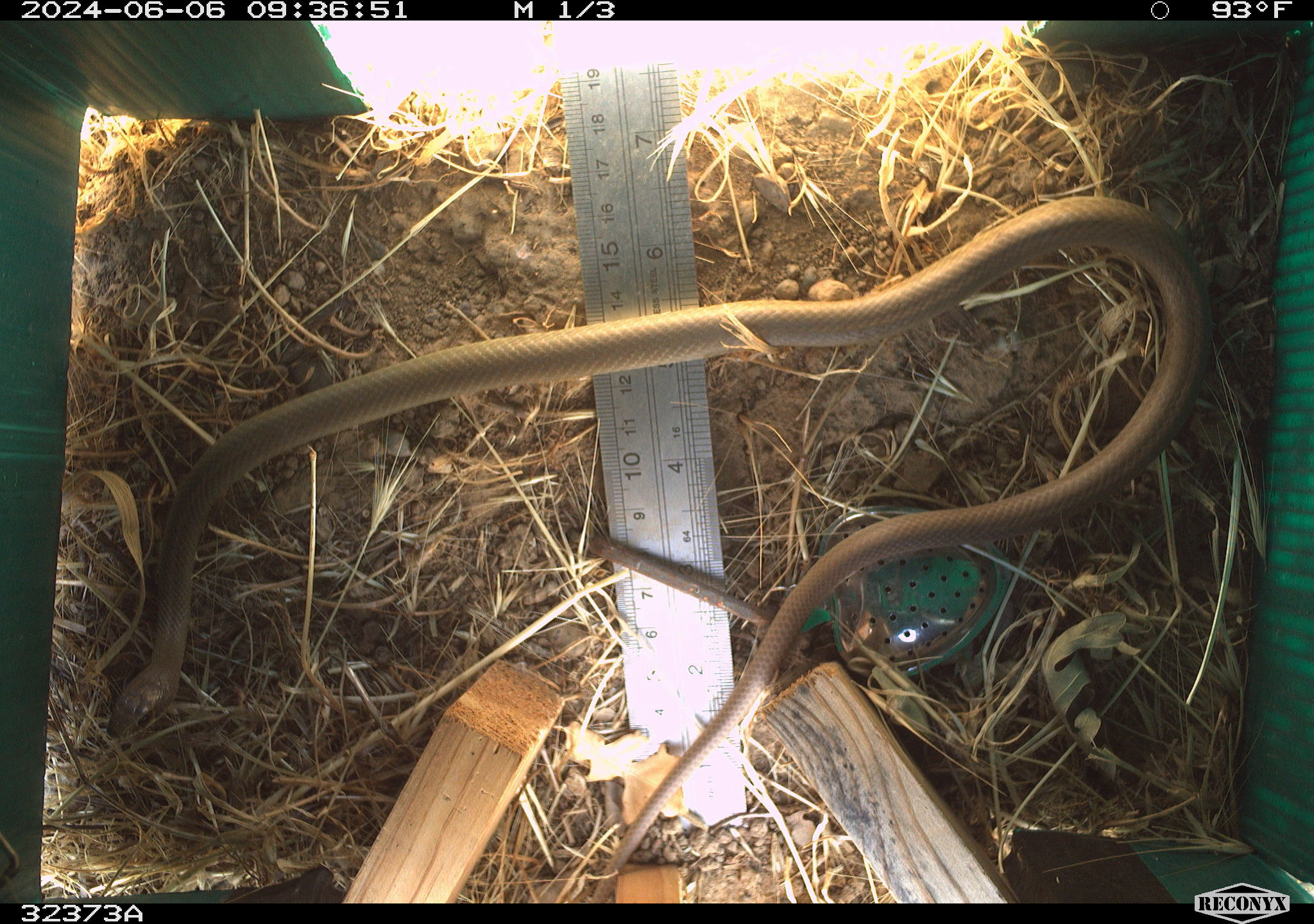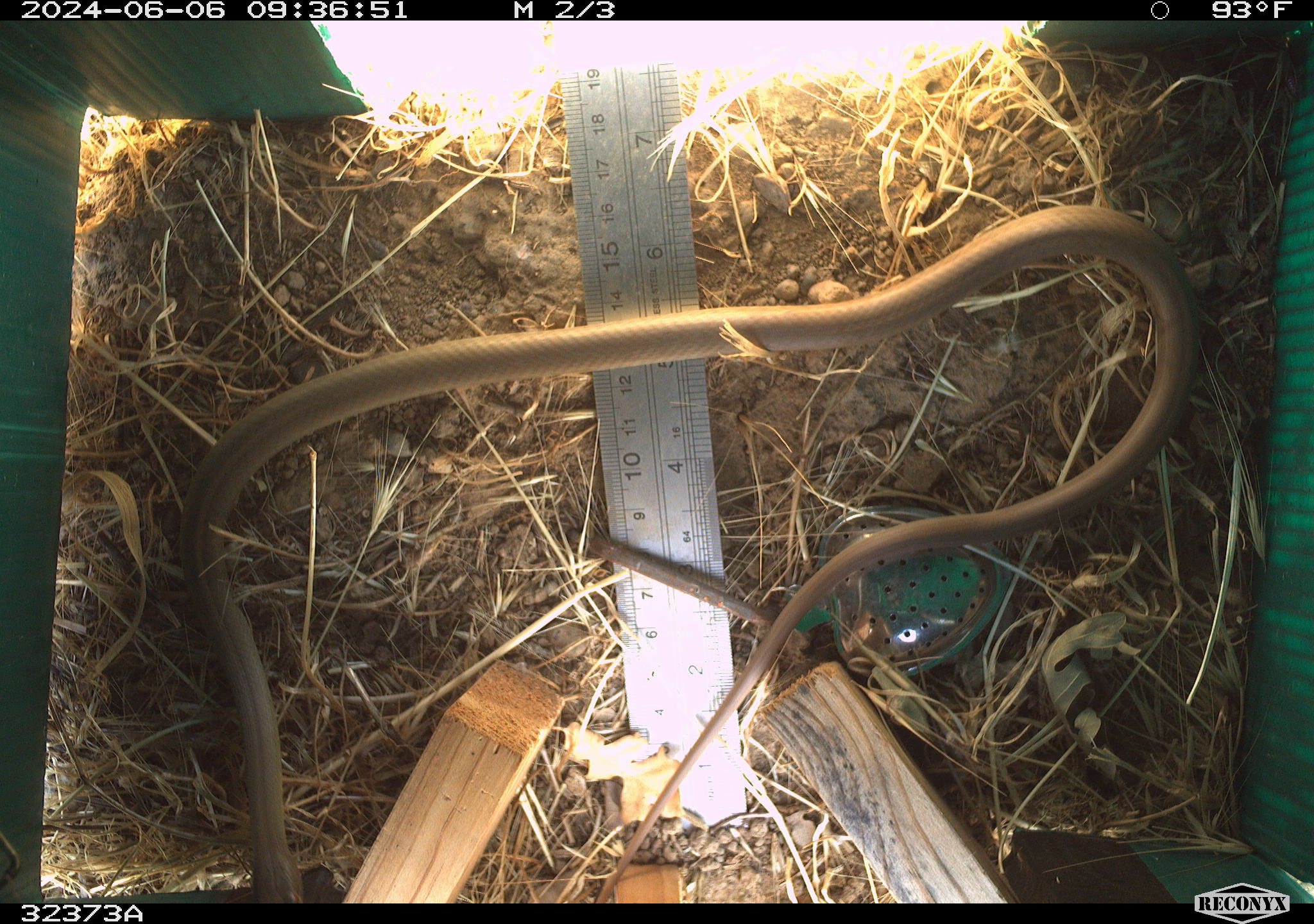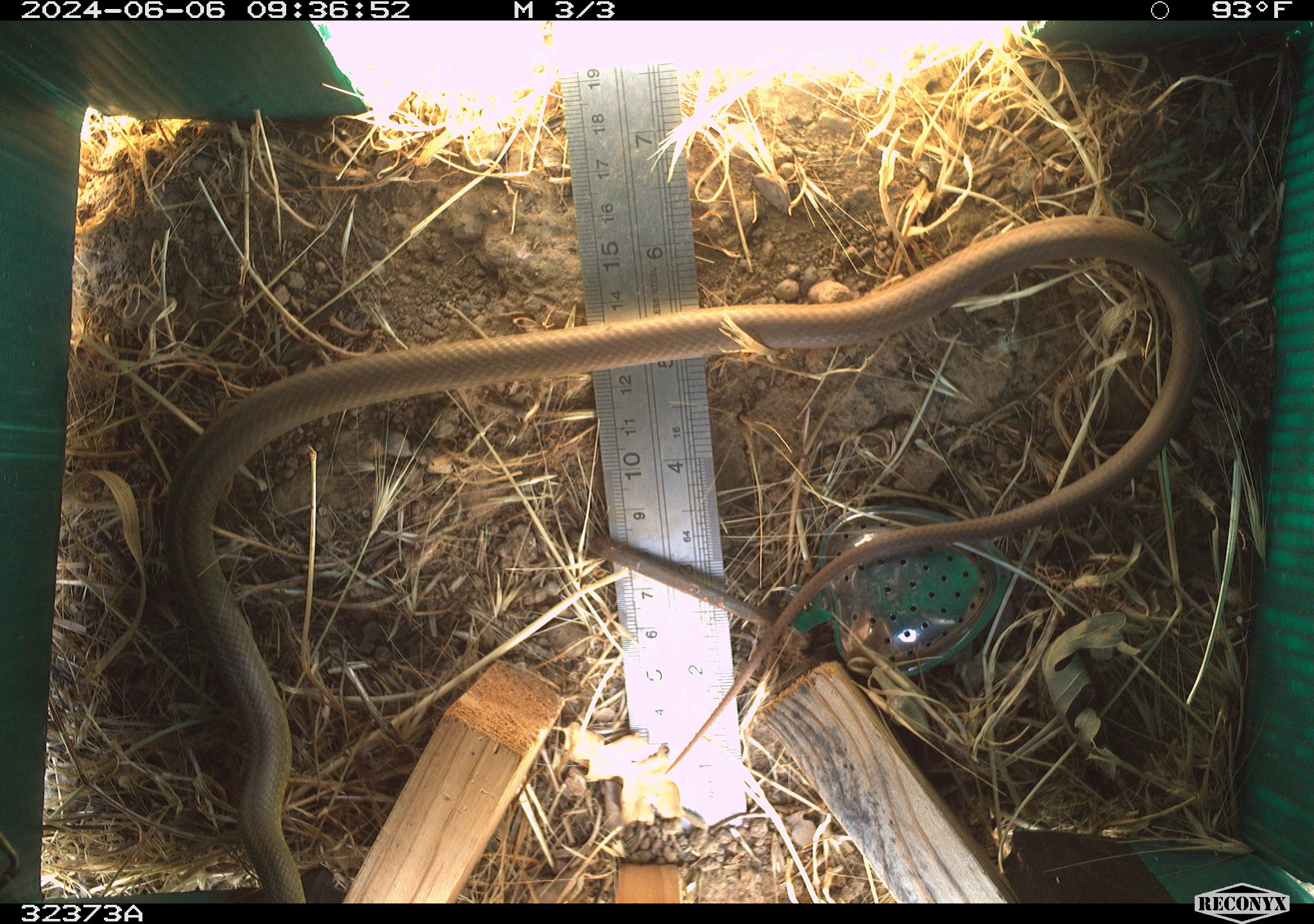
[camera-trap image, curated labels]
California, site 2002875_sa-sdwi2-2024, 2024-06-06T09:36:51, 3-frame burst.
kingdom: Animalia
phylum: Chordata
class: Reptilia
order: Squamata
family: Colubridae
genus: Coluber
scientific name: Coluber constrictor mormon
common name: western yellow-bellied racer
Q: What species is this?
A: Western yellow-bellied racer (Coluber constrictor mormon).